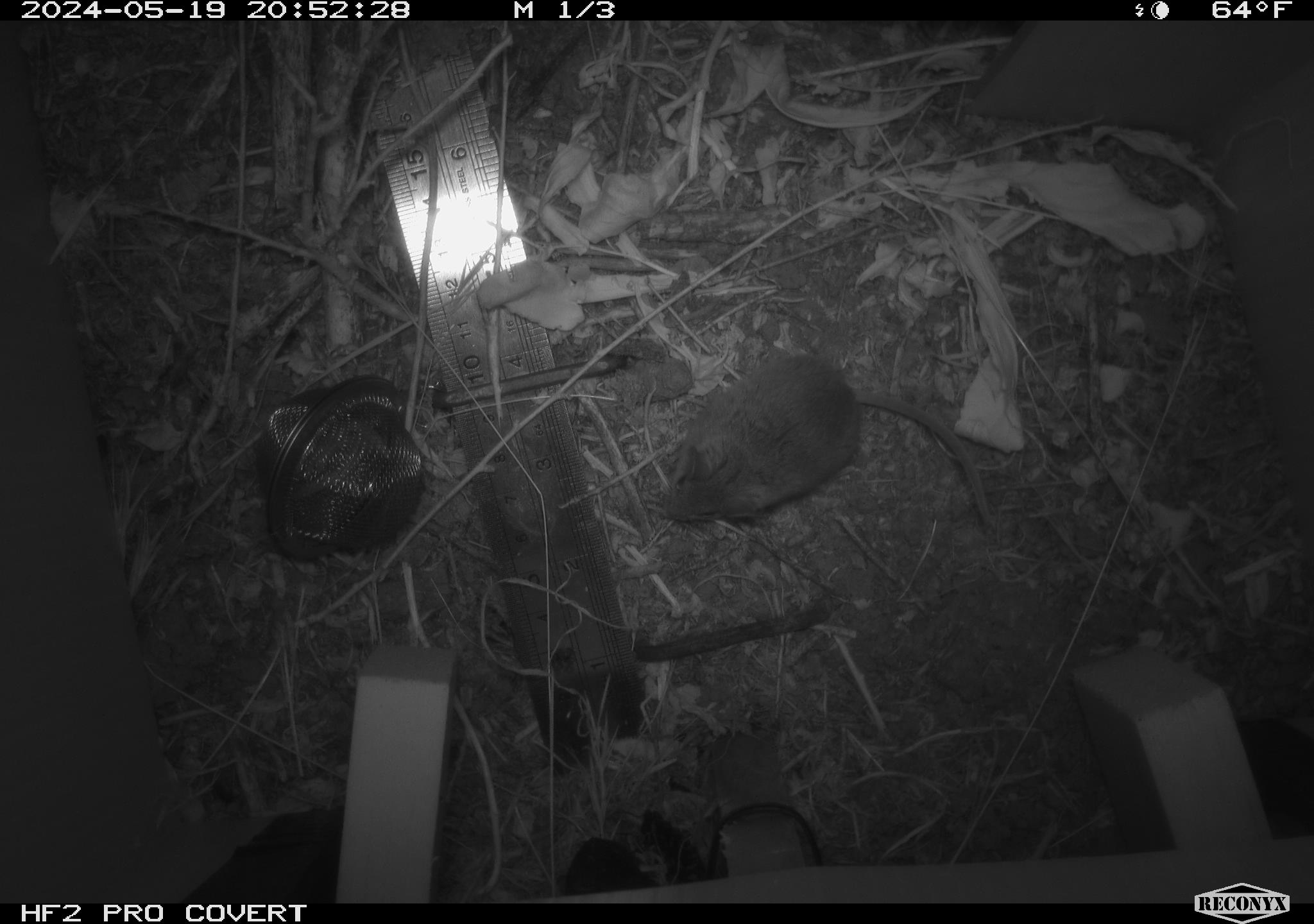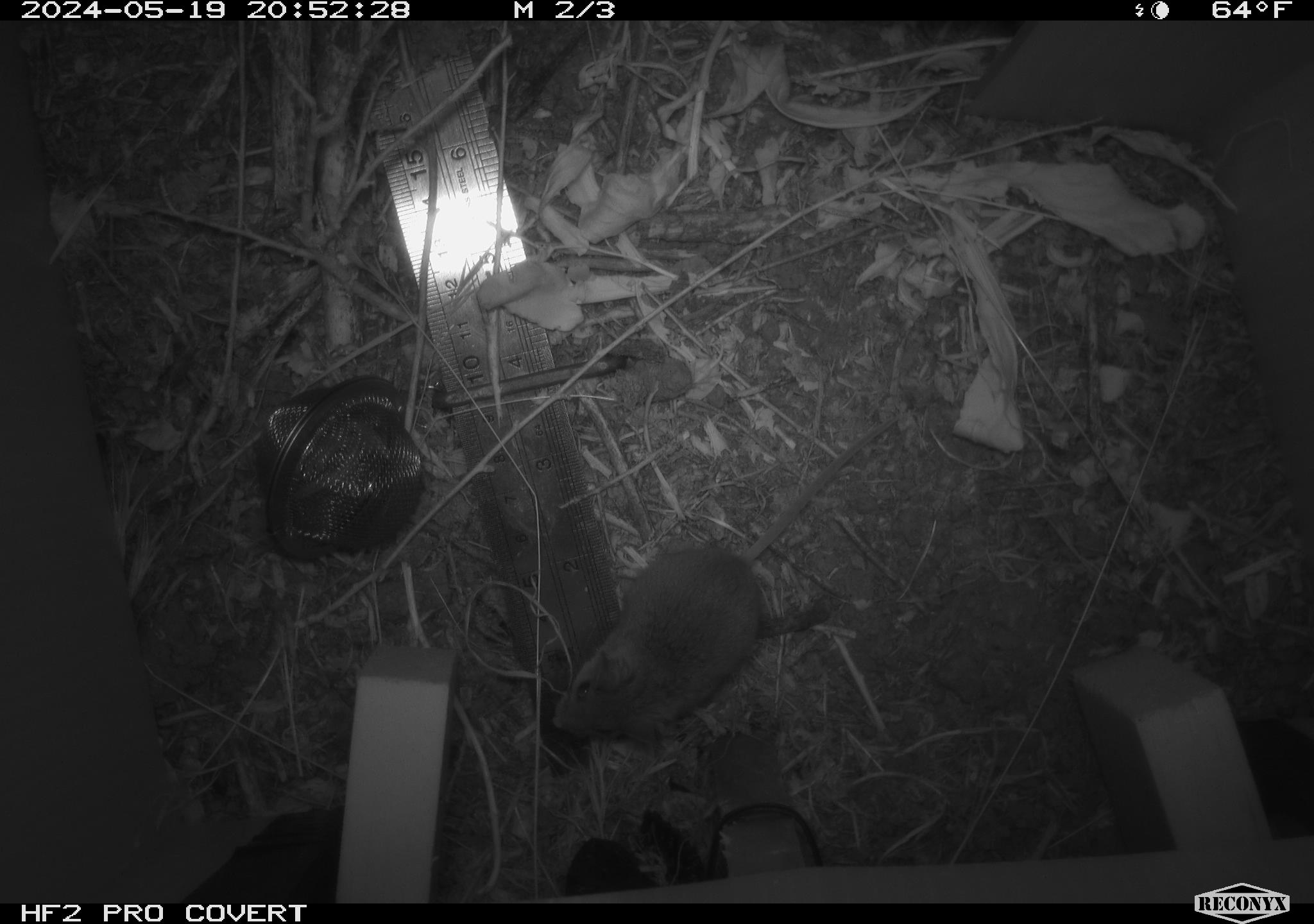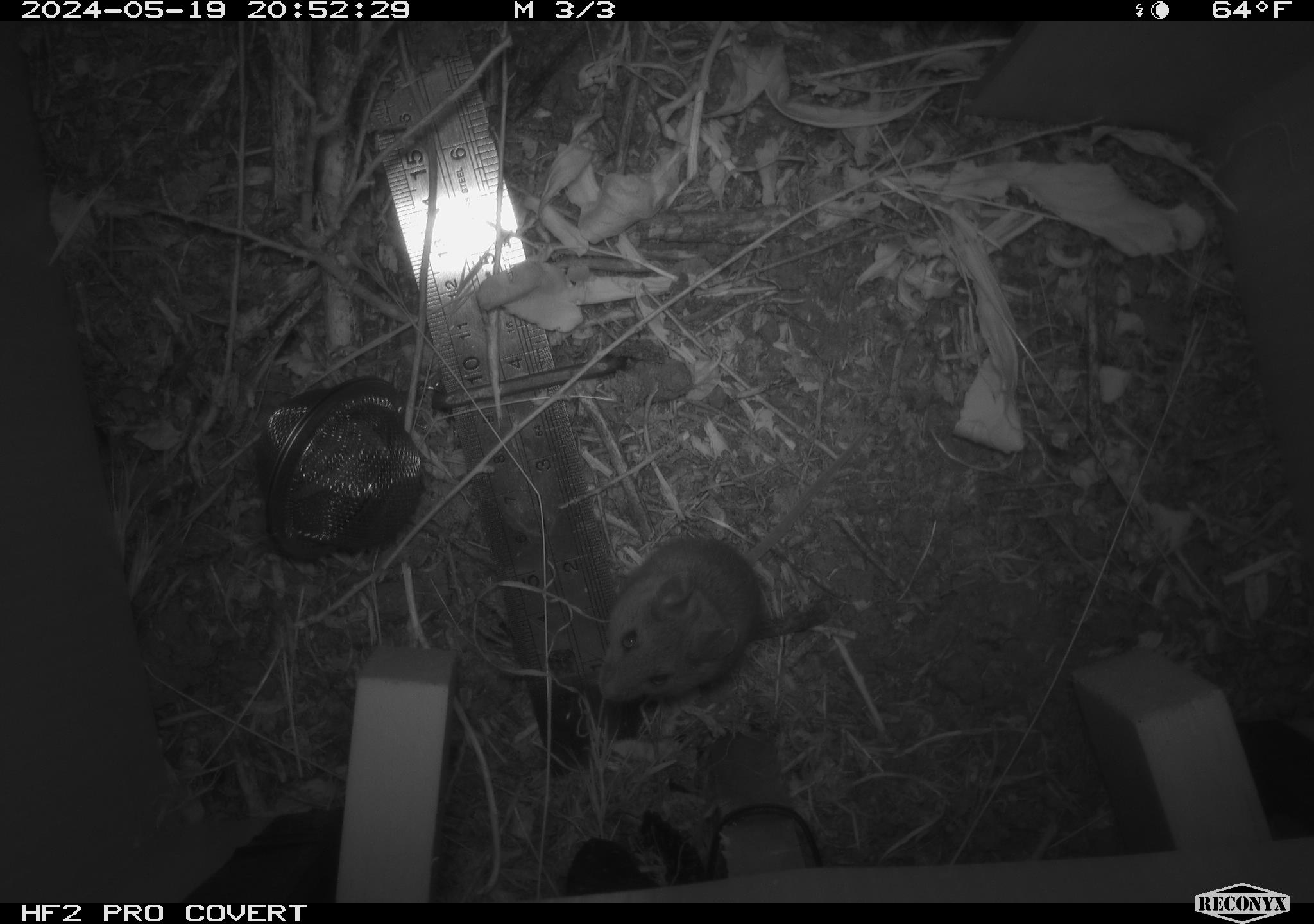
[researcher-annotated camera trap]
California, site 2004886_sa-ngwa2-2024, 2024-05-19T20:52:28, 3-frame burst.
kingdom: Animalia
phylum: Chordata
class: Mammalia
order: Rodentia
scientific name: Rodentia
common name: mouse species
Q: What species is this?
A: Mouse species (Rodentia).